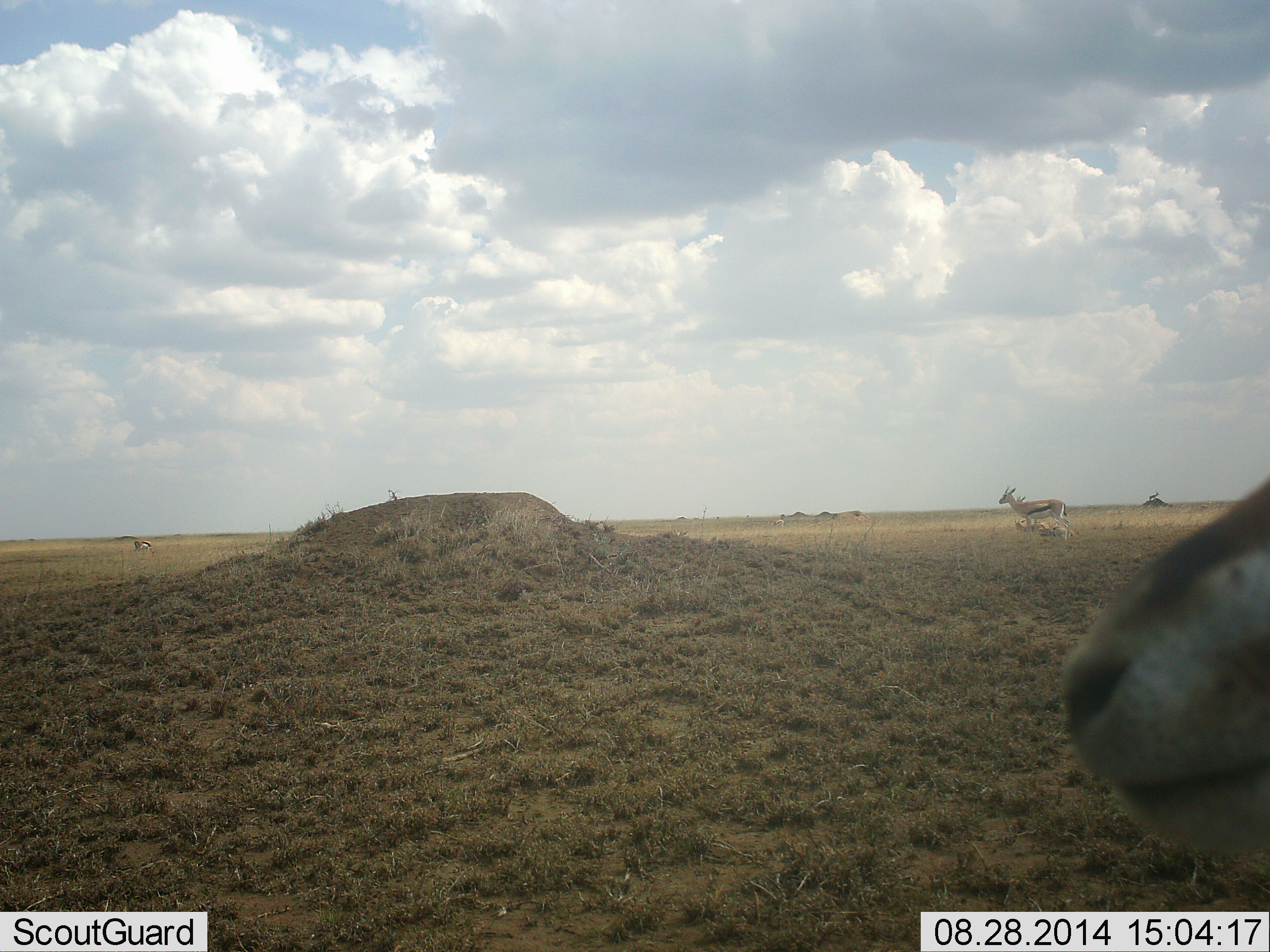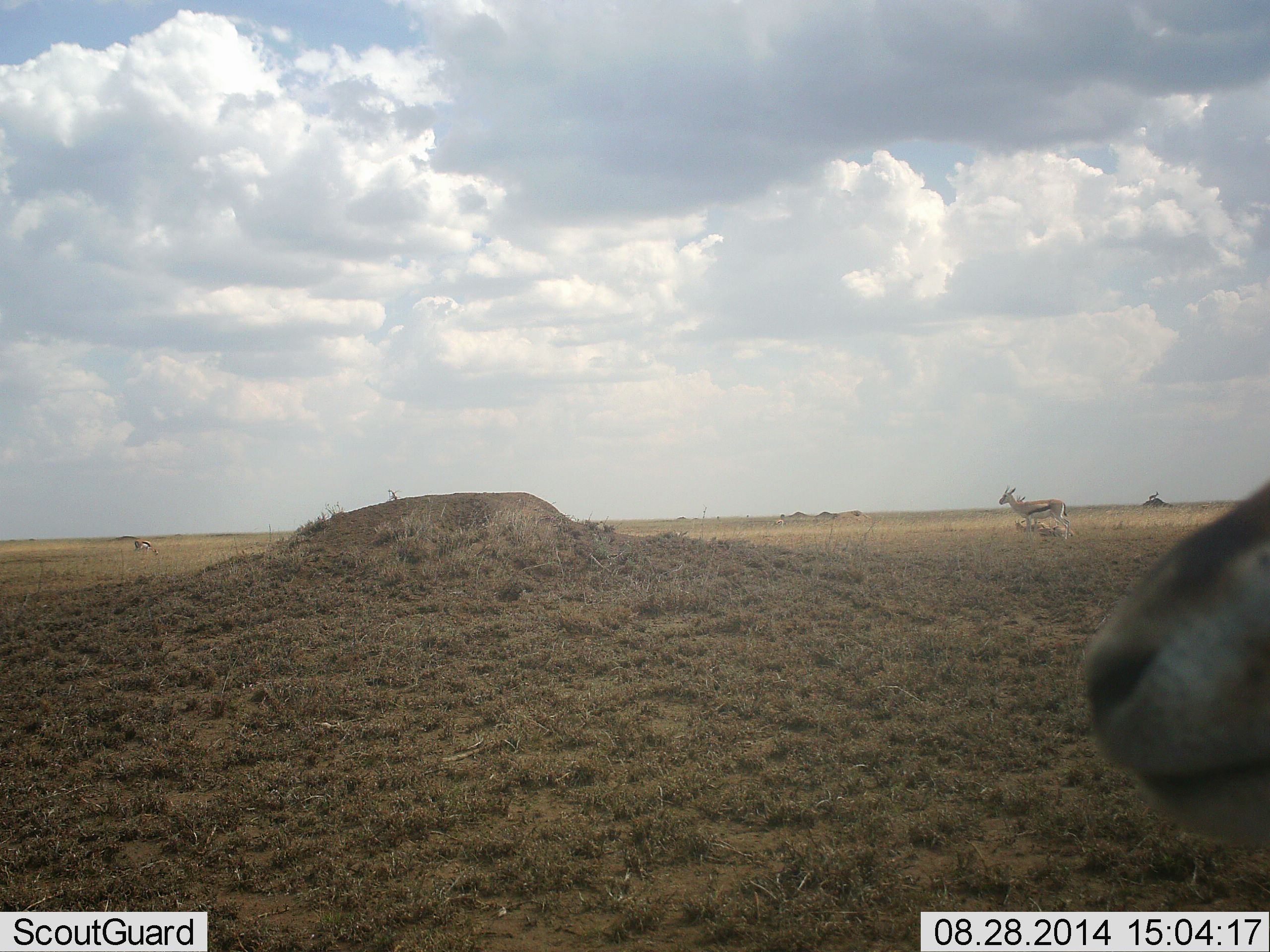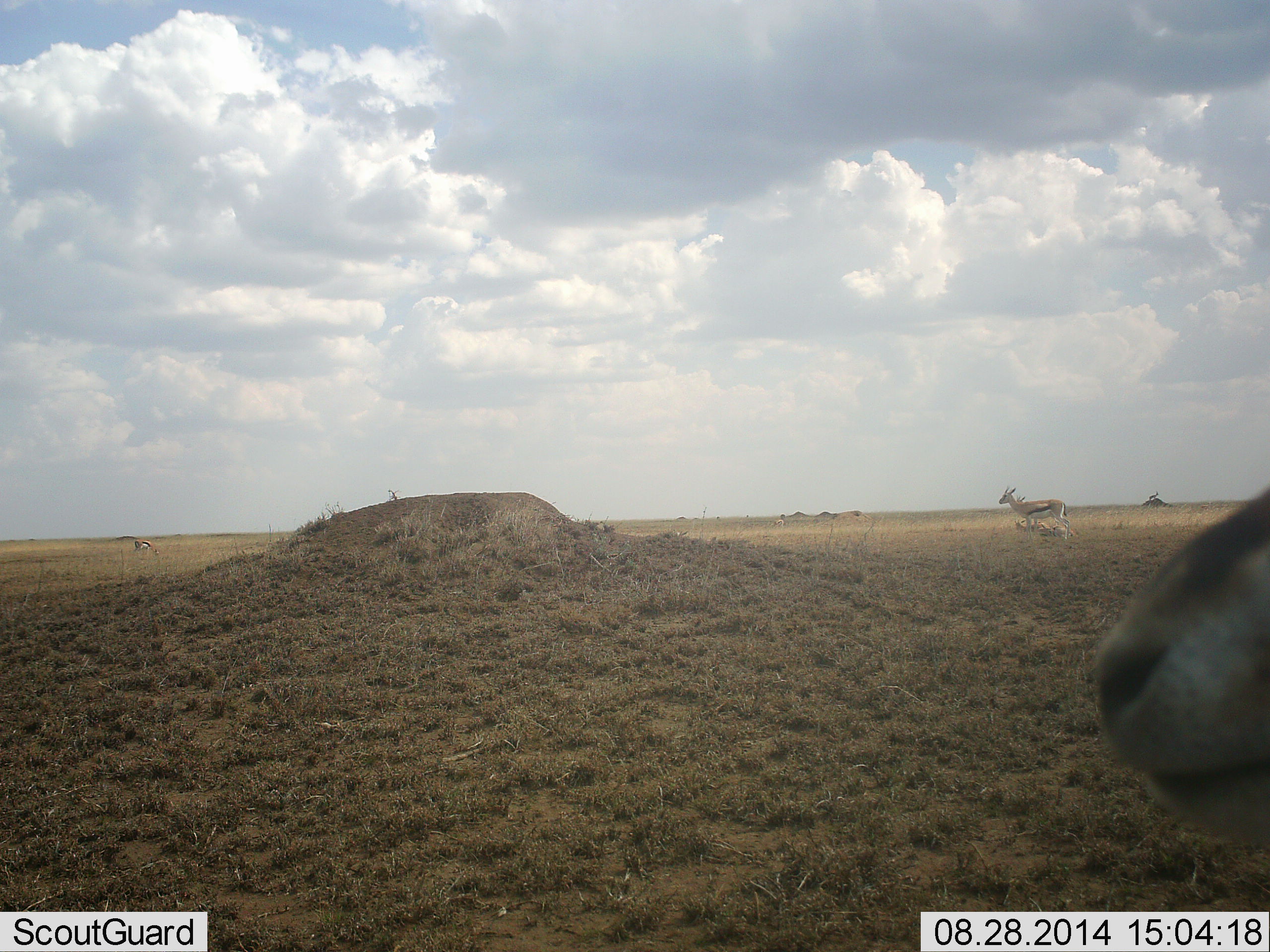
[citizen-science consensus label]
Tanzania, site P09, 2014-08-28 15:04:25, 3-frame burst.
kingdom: Animalia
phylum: Chordata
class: Mammalia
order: Artiodactyla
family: Bovidae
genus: Eudorcas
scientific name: Eudorcas thomsonii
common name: thomson's gazelle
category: gazellethomsons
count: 4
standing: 100%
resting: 20%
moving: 0%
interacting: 0%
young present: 10%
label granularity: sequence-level